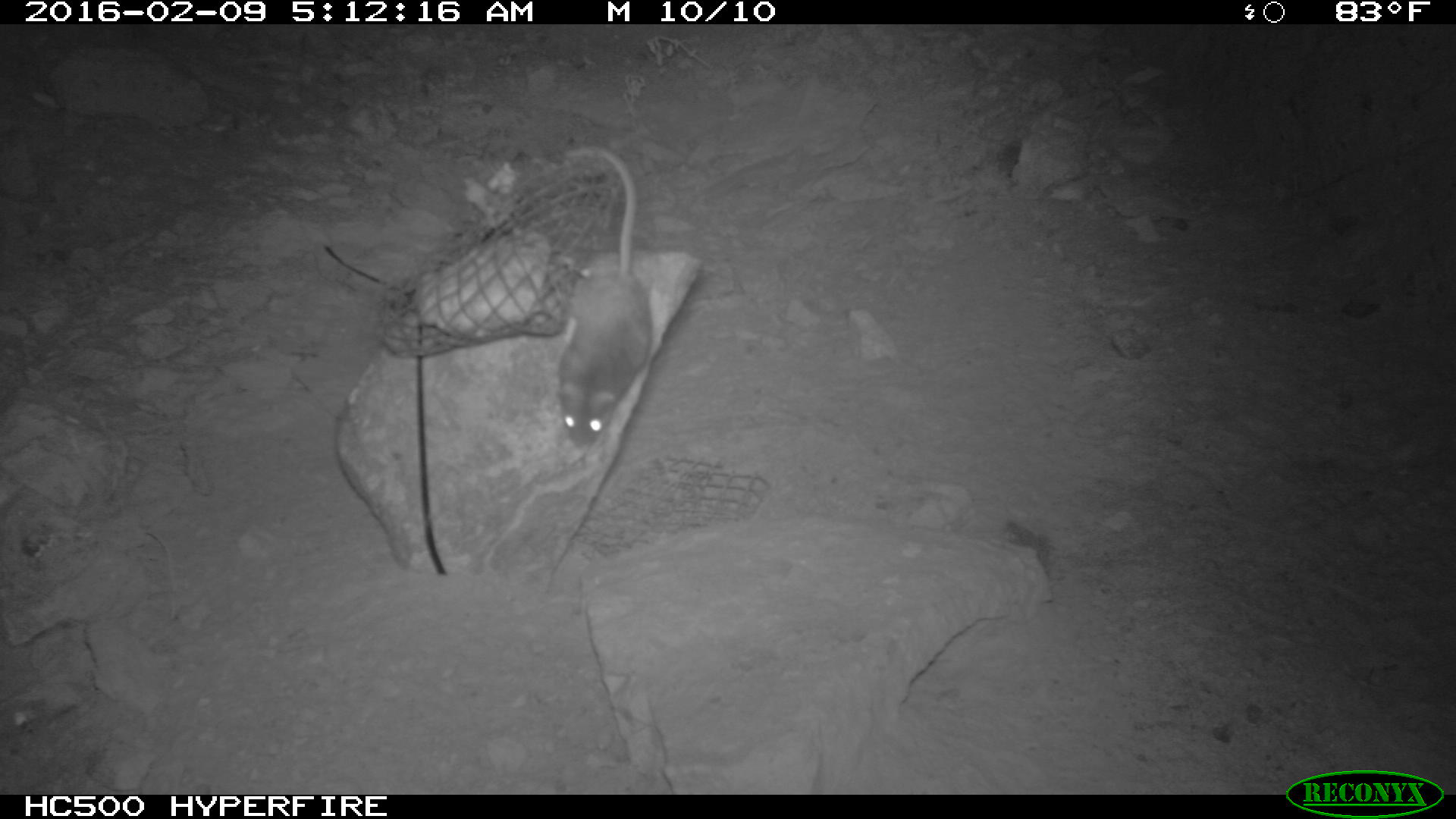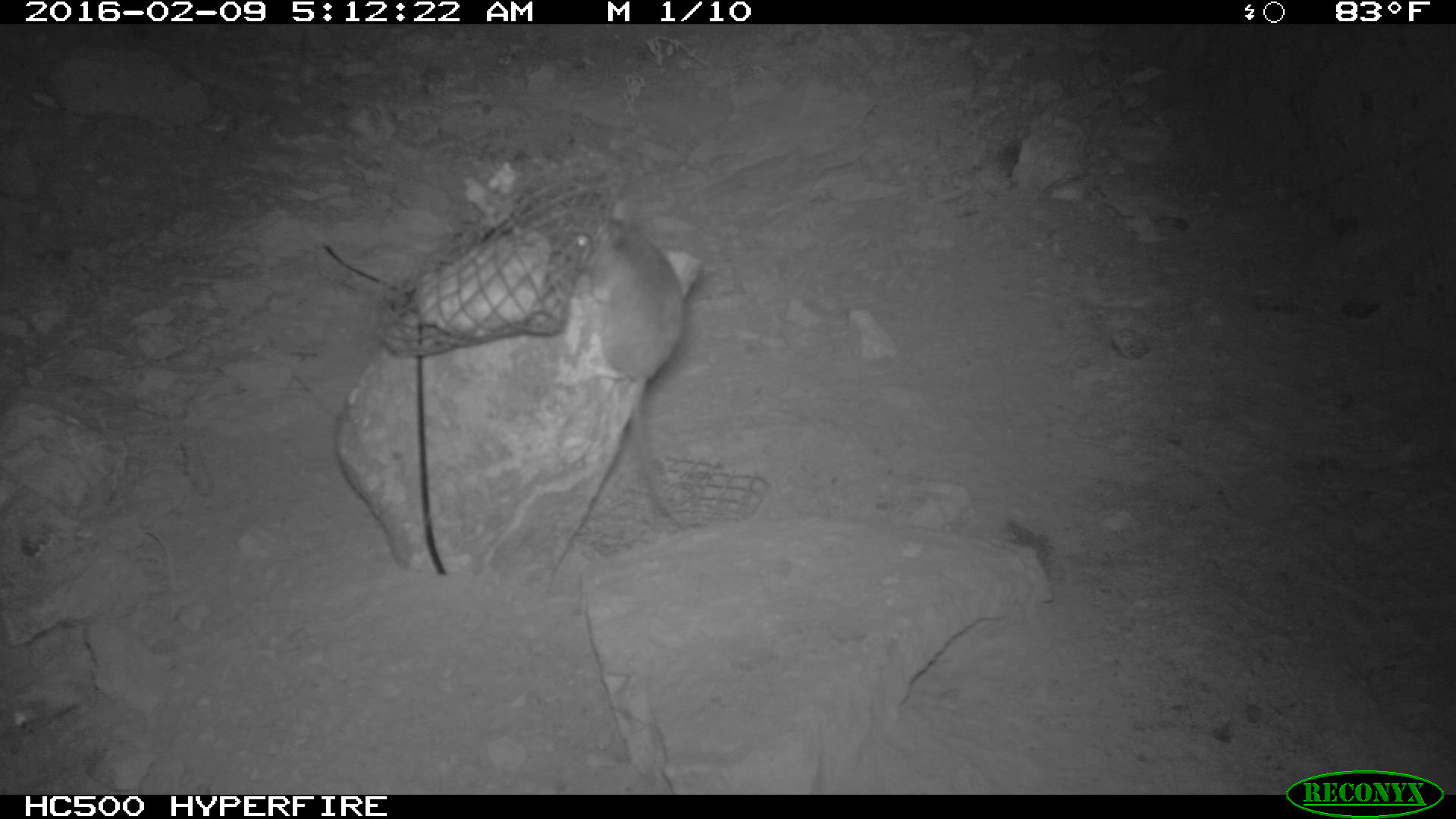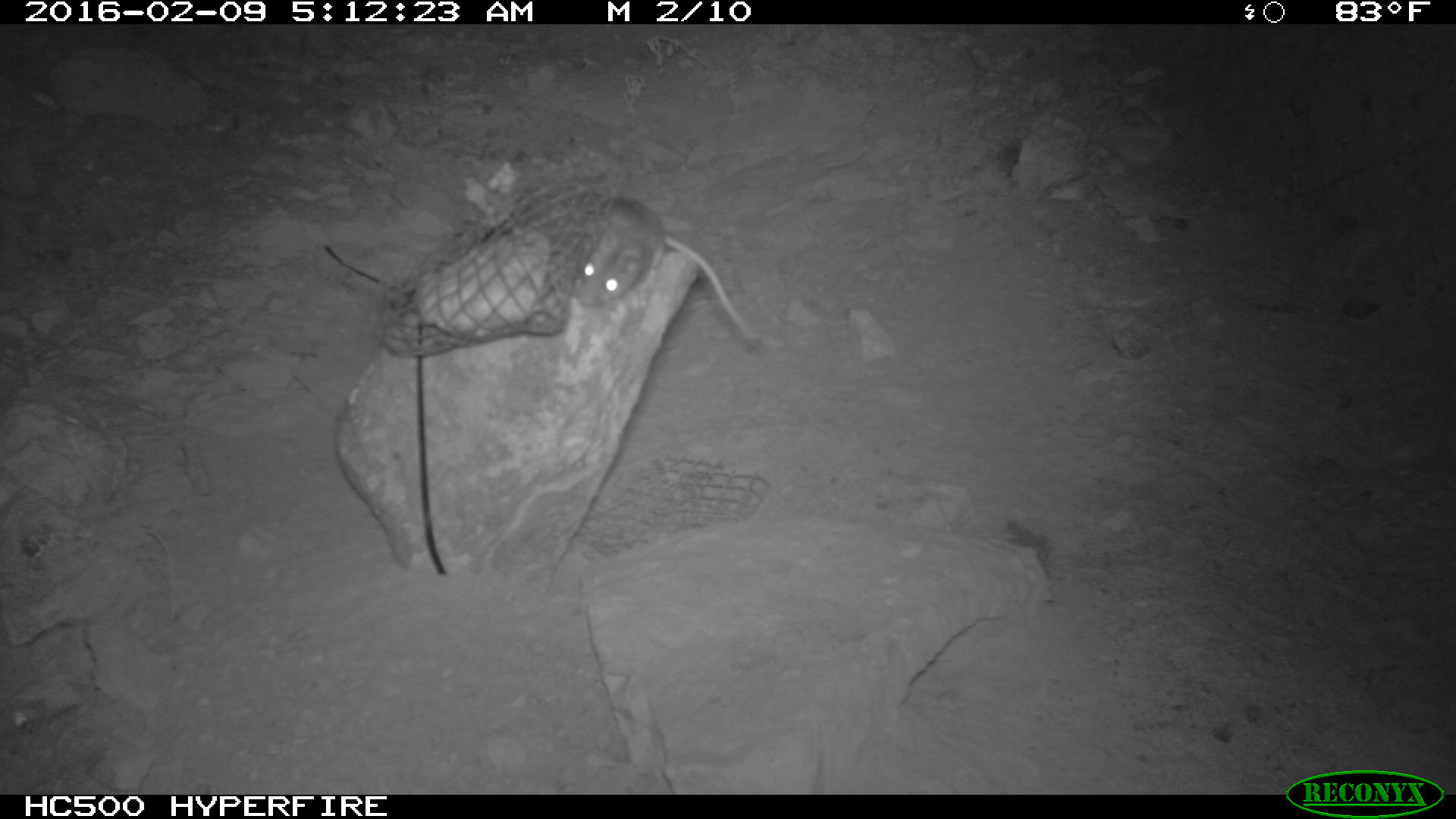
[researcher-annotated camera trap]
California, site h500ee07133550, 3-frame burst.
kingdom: Animalia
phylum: Chordata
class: Mammalia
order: Rodentia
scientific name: Rodentia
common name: rodent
Rodent (Rodentia).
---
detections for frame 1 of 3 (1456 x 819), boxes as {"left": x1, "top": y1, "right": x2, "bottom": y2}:
rodent: {"left": 556, "top": 144, "right": 656, "bottom": 447}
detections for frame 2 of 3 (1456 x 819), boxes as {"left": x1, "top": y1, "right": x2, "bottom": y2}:
rodent: {"left": 567, "top": 209, "right": 692, "bottom": 535}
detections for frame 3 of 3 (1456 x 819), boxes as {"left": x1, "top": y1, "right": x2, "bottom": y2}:
rodent: {"left": 571, "top": 197, "right": 759, "bottom": 340}